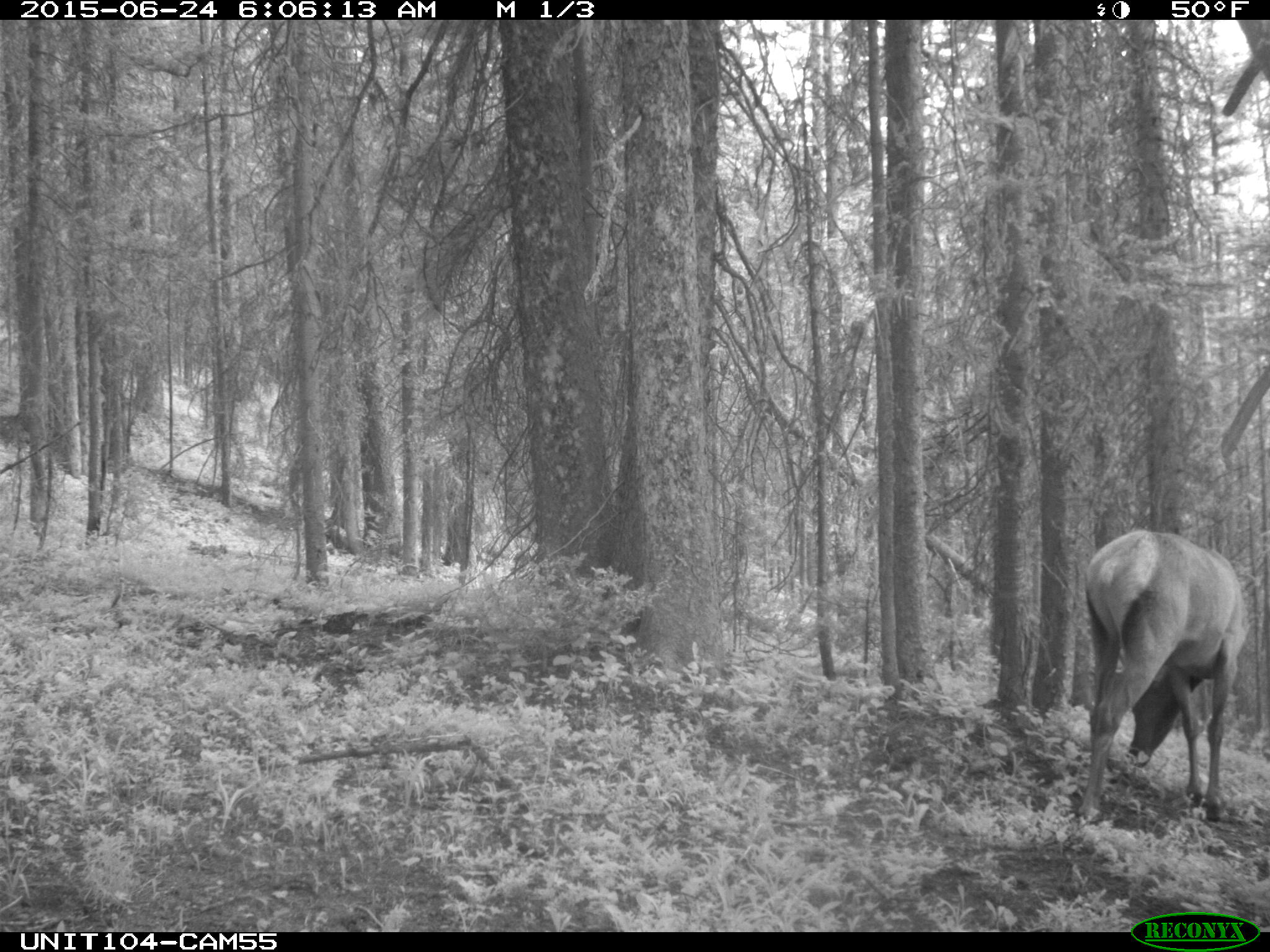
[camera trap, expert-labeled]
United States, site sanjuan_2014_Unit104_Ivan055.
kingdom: Animalia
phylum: Chordata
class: Mammalia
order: Artiodactyla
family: Cervidae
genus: Cervus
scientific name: Cervus elaphus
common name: red deer